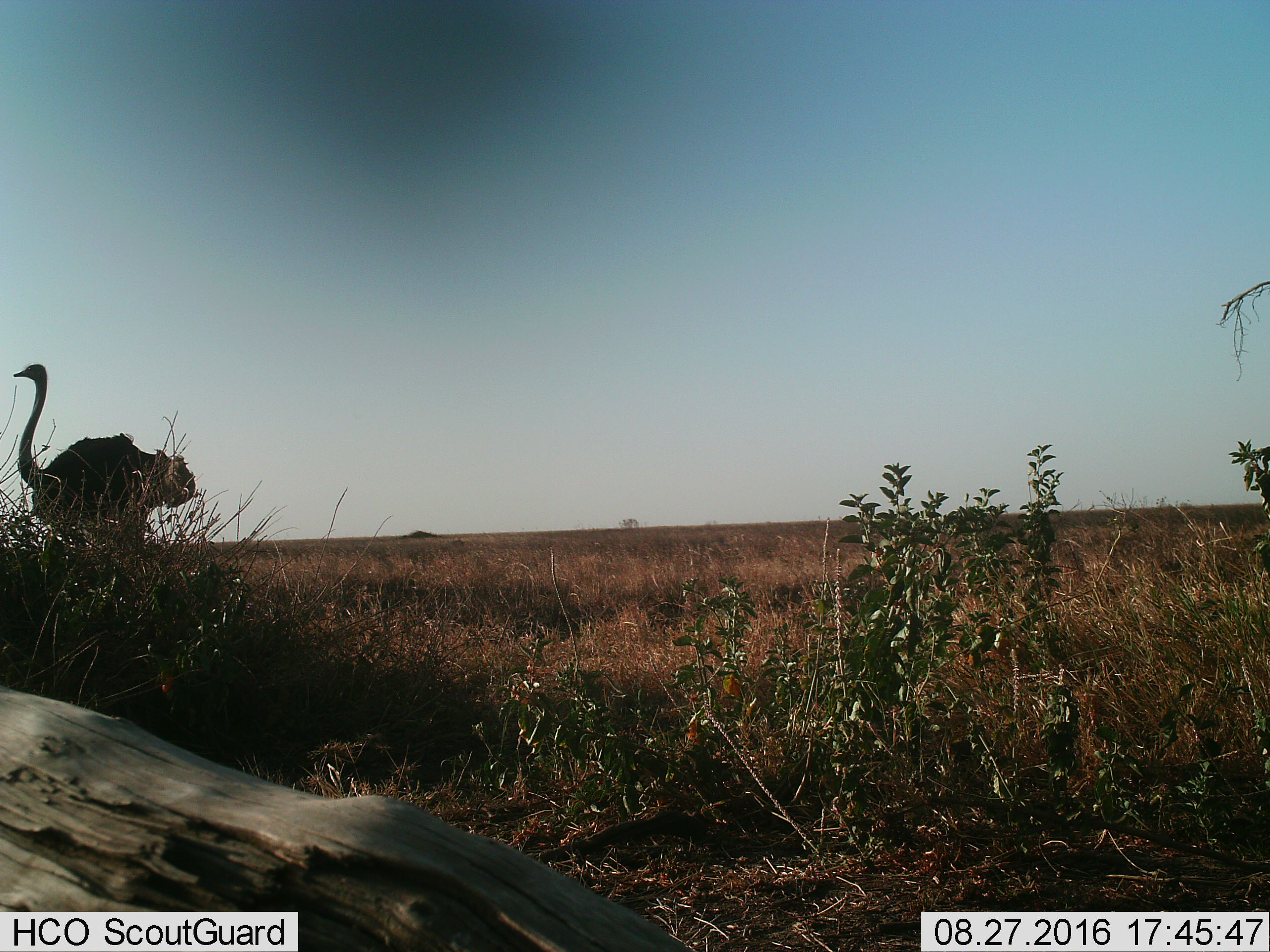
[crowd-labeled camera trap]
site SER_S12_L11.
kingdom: Animalia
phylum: Chordata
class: Aves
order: Struthioniformes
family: Struthionidae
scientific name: Struthionidae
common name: ostrich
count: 1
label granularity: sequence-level